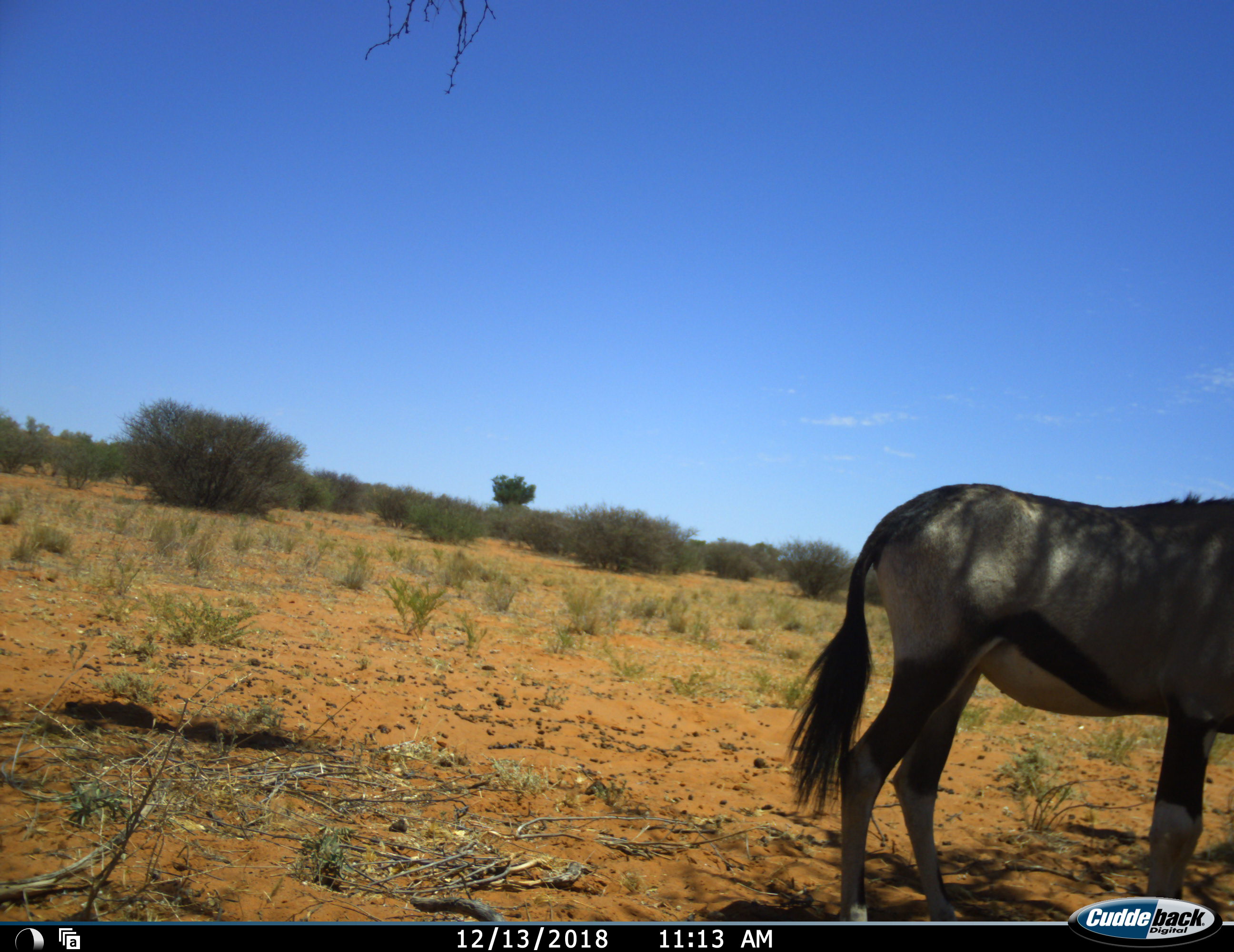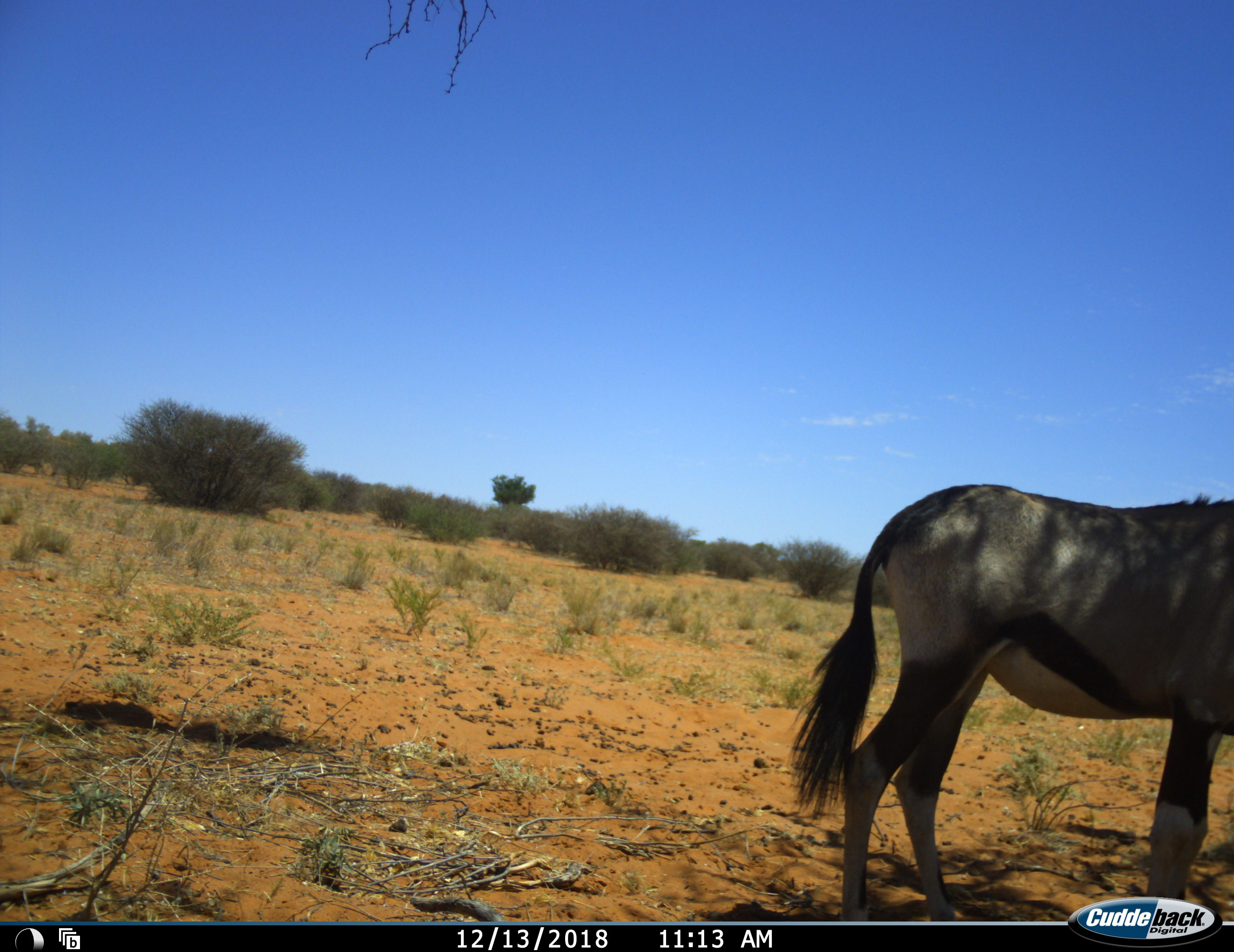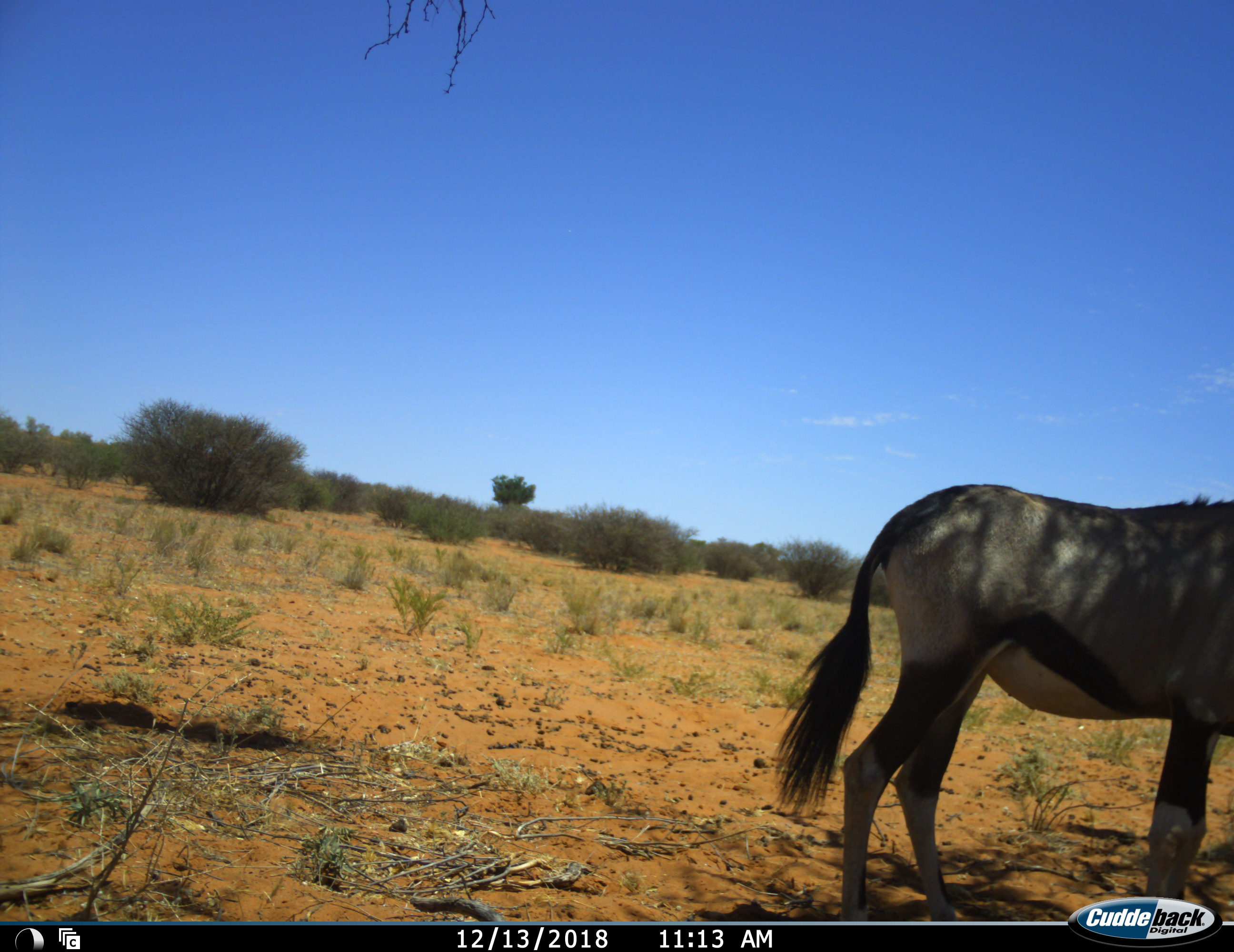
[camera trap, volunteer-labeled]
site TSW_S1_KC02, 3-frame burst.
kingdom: Animalia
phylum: Chordata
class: Mammalia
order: Artiodactyla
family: Bovidae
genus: Oryx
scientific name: Oryx gazella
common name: gemsbok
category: oryx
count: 1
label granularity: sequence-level